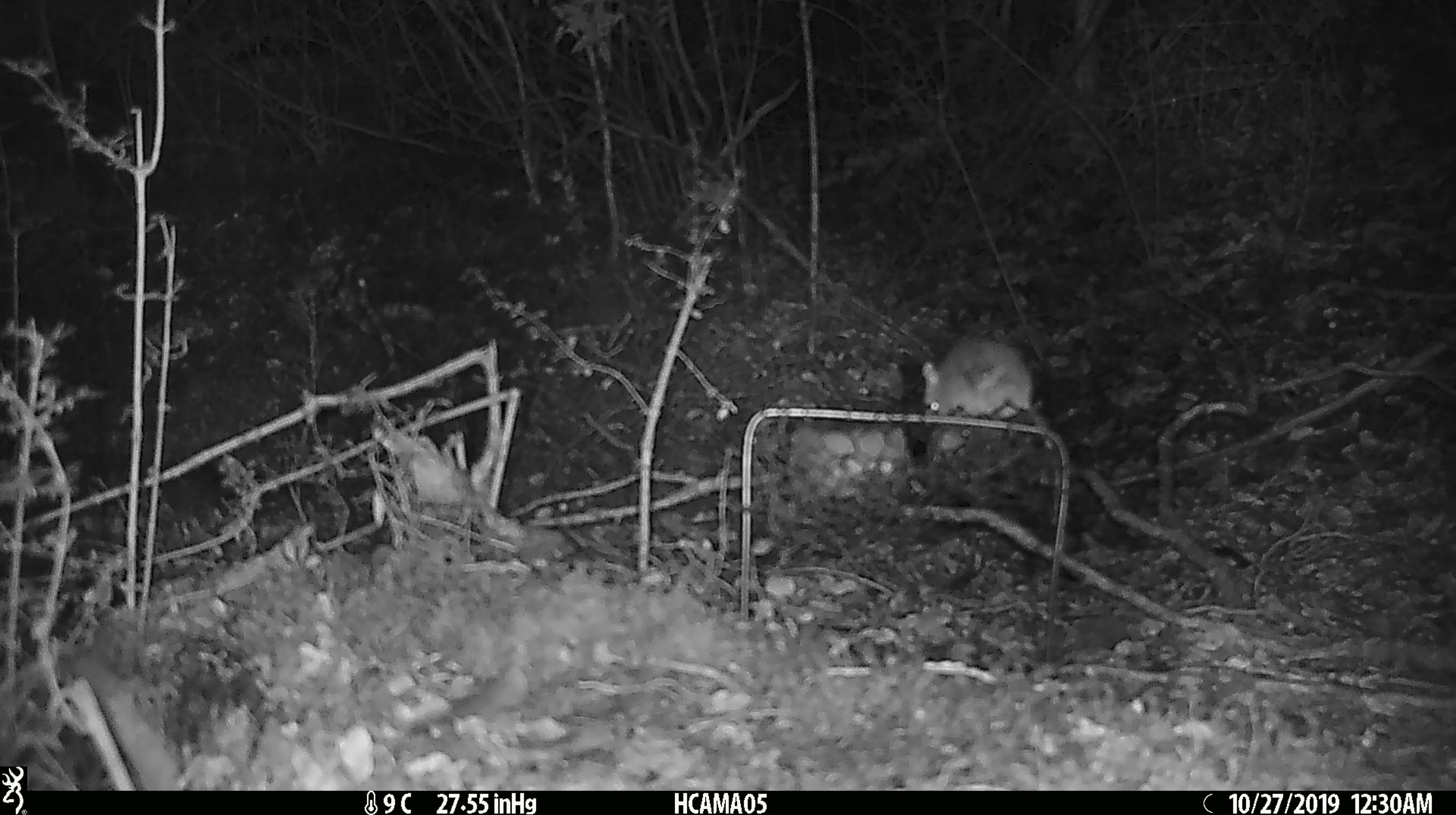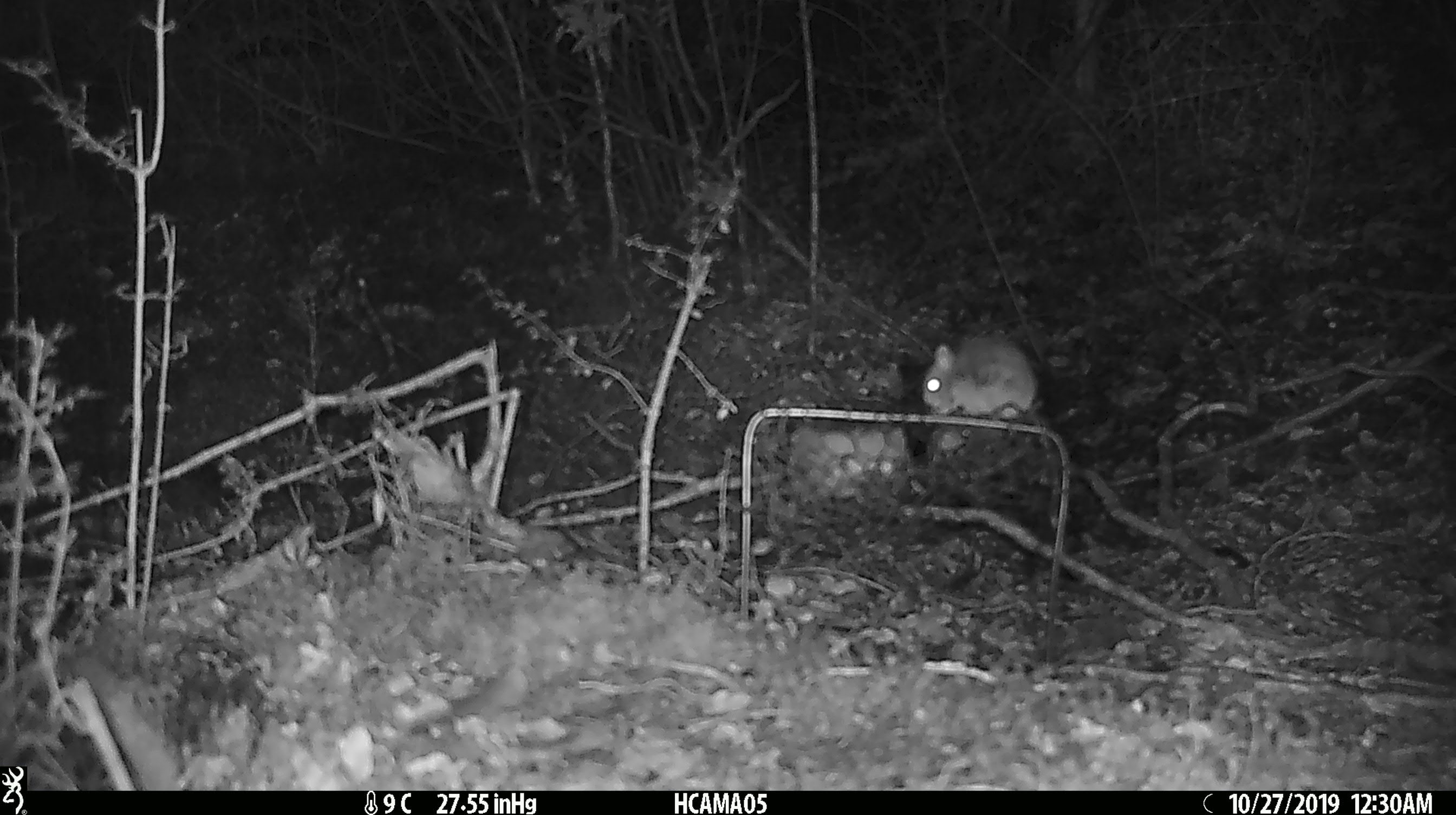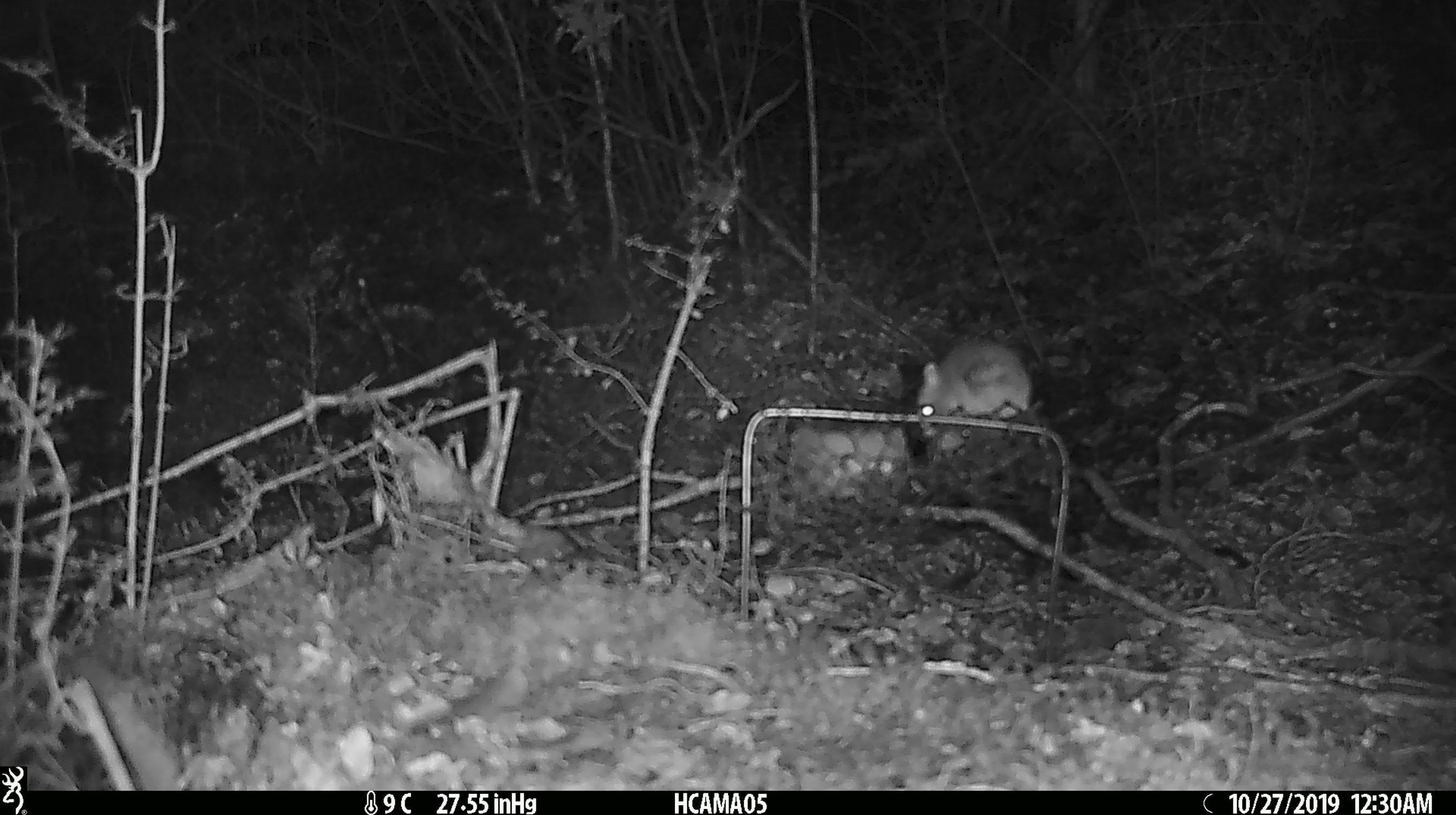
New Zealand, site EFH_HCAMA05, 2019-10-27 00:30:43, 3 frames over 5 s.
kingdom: Animalia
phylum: Chordata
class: Mammalia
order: Rodentia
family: Muridae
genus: Mus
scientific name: Mus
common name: mouse